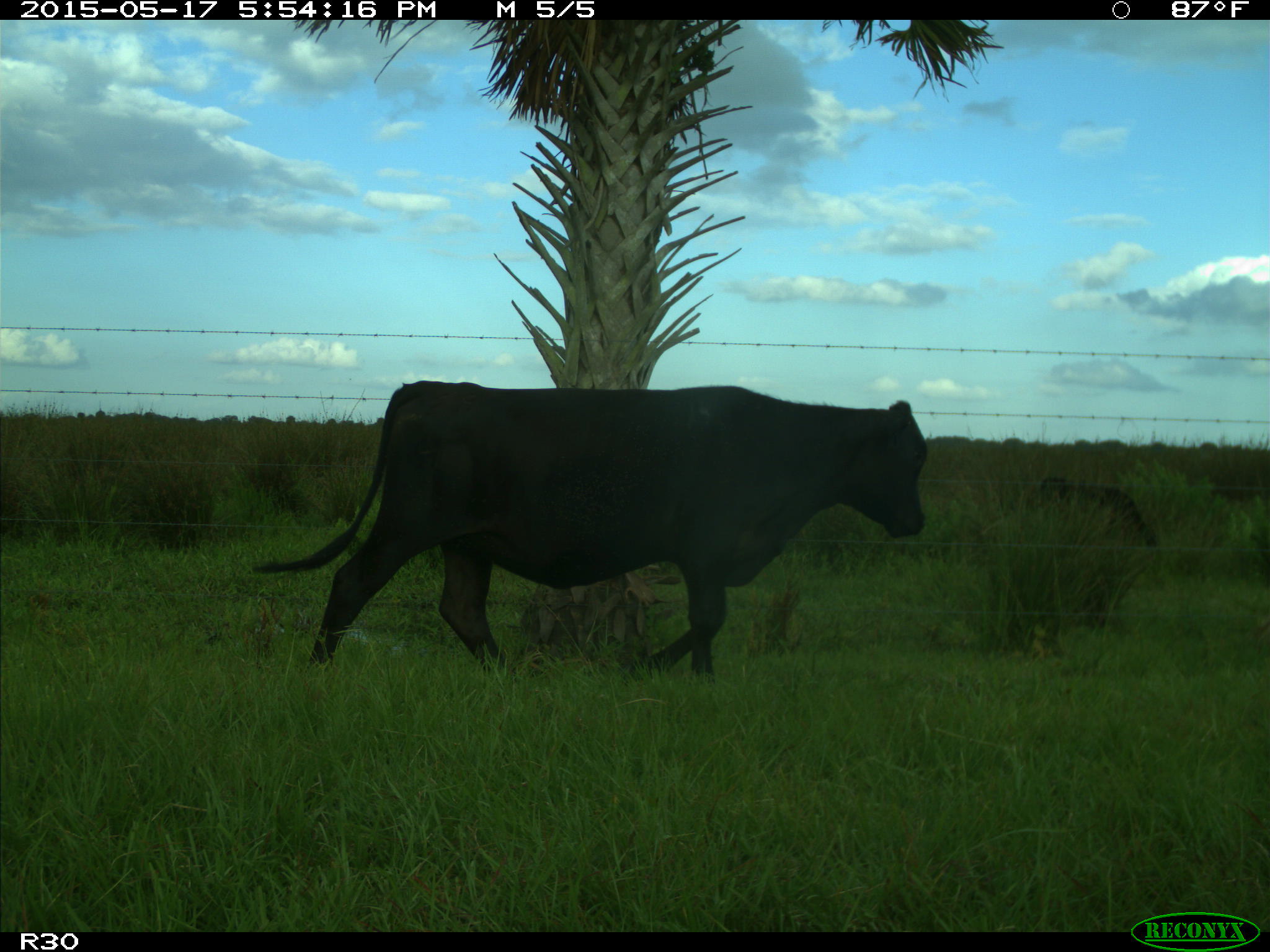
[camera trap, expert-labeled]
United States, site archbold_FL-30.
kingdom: Animalia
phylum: Chordata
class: Mammalia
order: Artiodactyla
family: Bovidae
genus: Bos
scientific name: Bos taurus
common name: domestic cow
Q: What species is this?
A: Bos taurus (domestic cow).